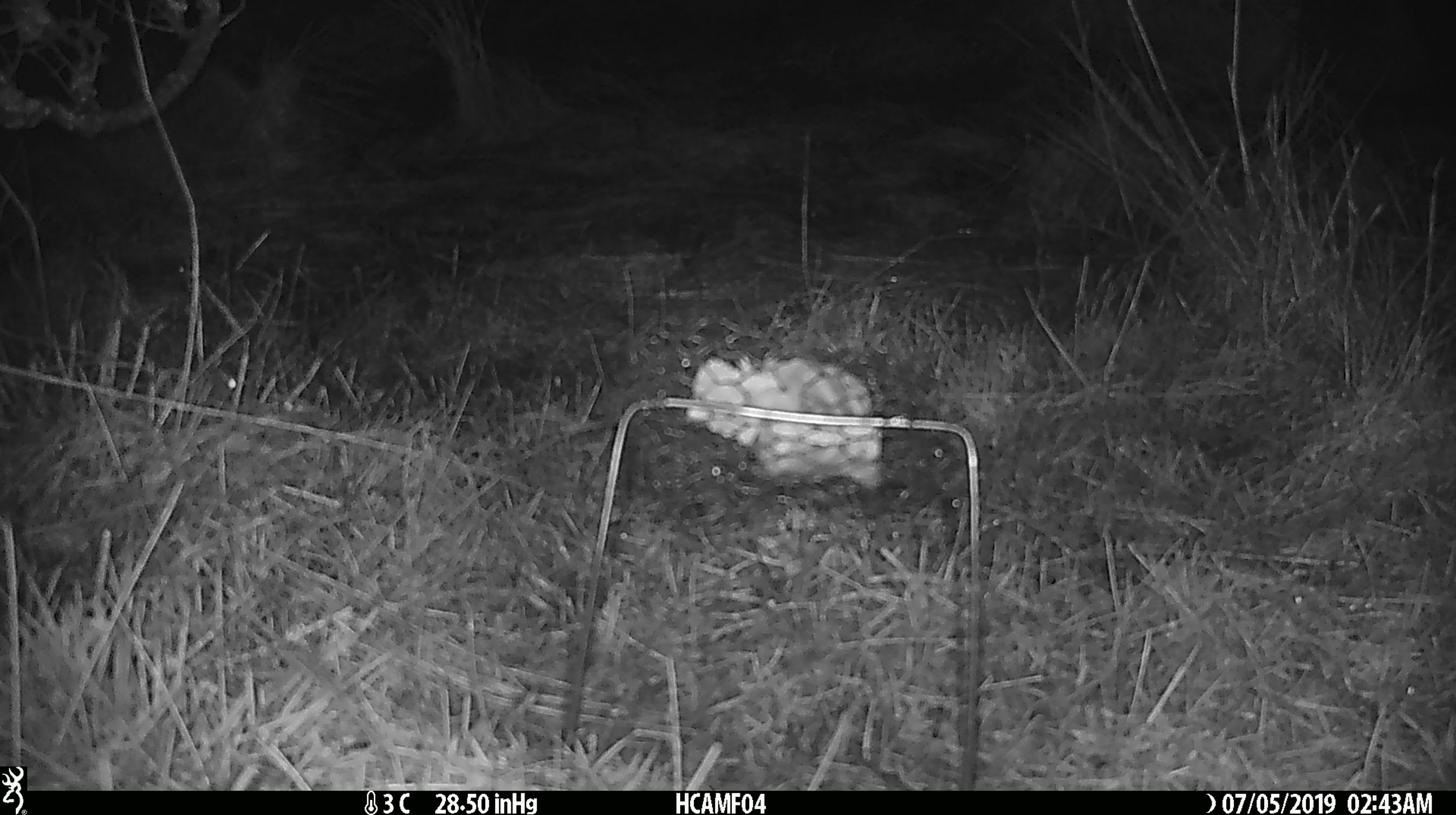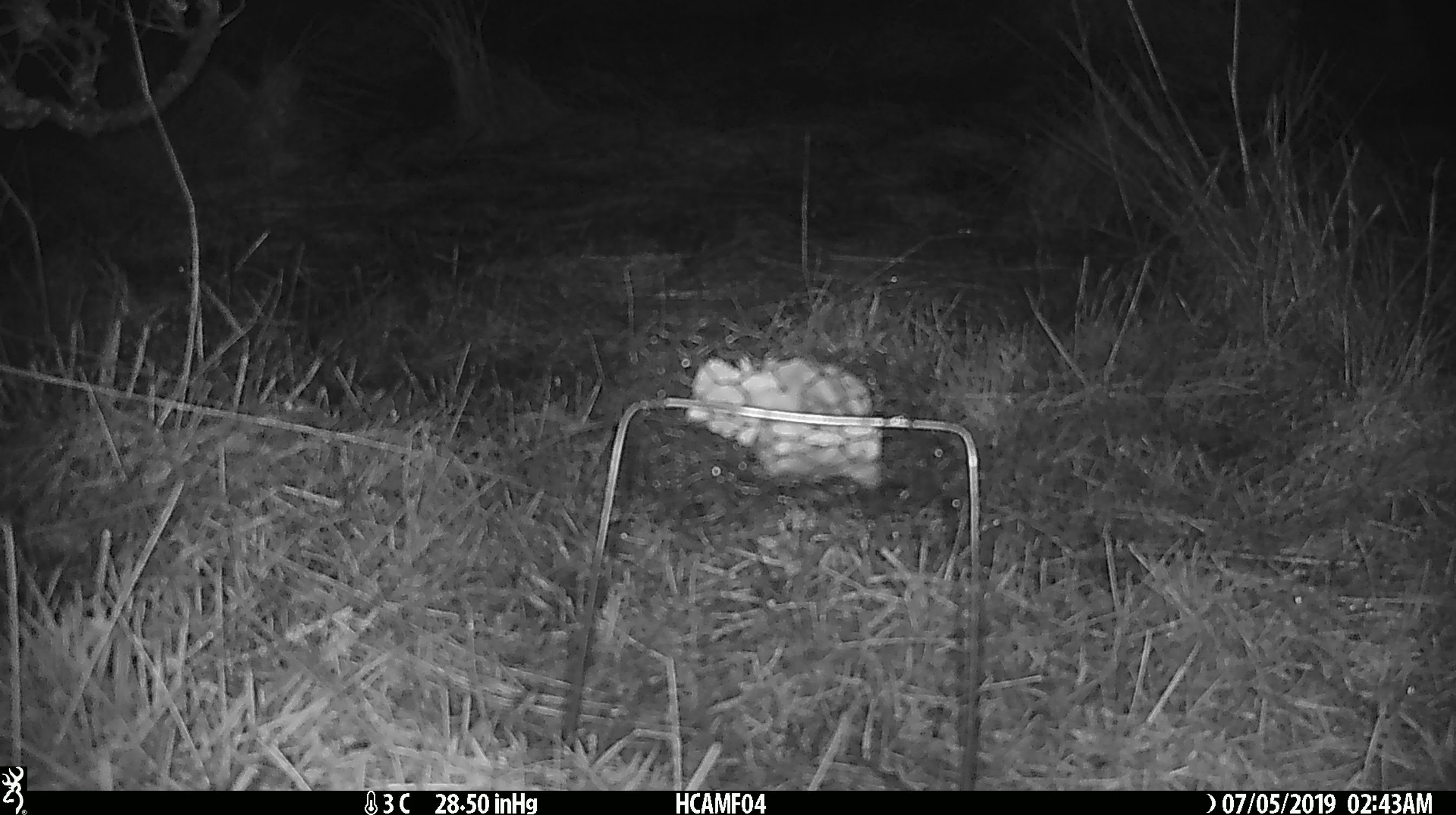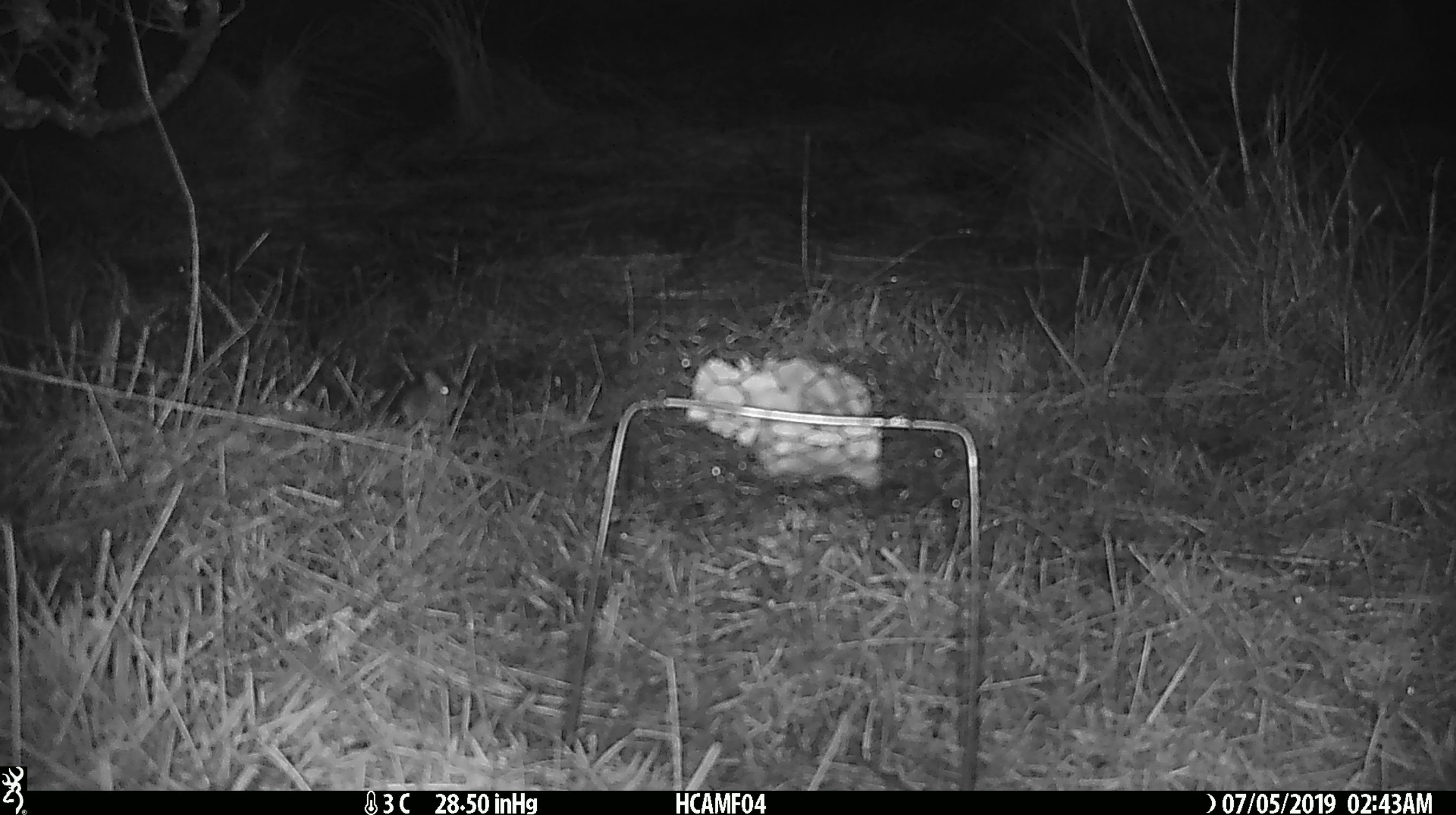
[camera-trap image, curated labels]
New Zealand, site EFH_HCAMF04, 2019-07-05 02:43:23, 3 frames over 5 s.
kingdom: Animalia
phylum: Chordata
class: Mammalia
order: Rodentia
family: Muridae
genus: Mus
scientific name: Mus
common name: mouse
Mouse (Mus).